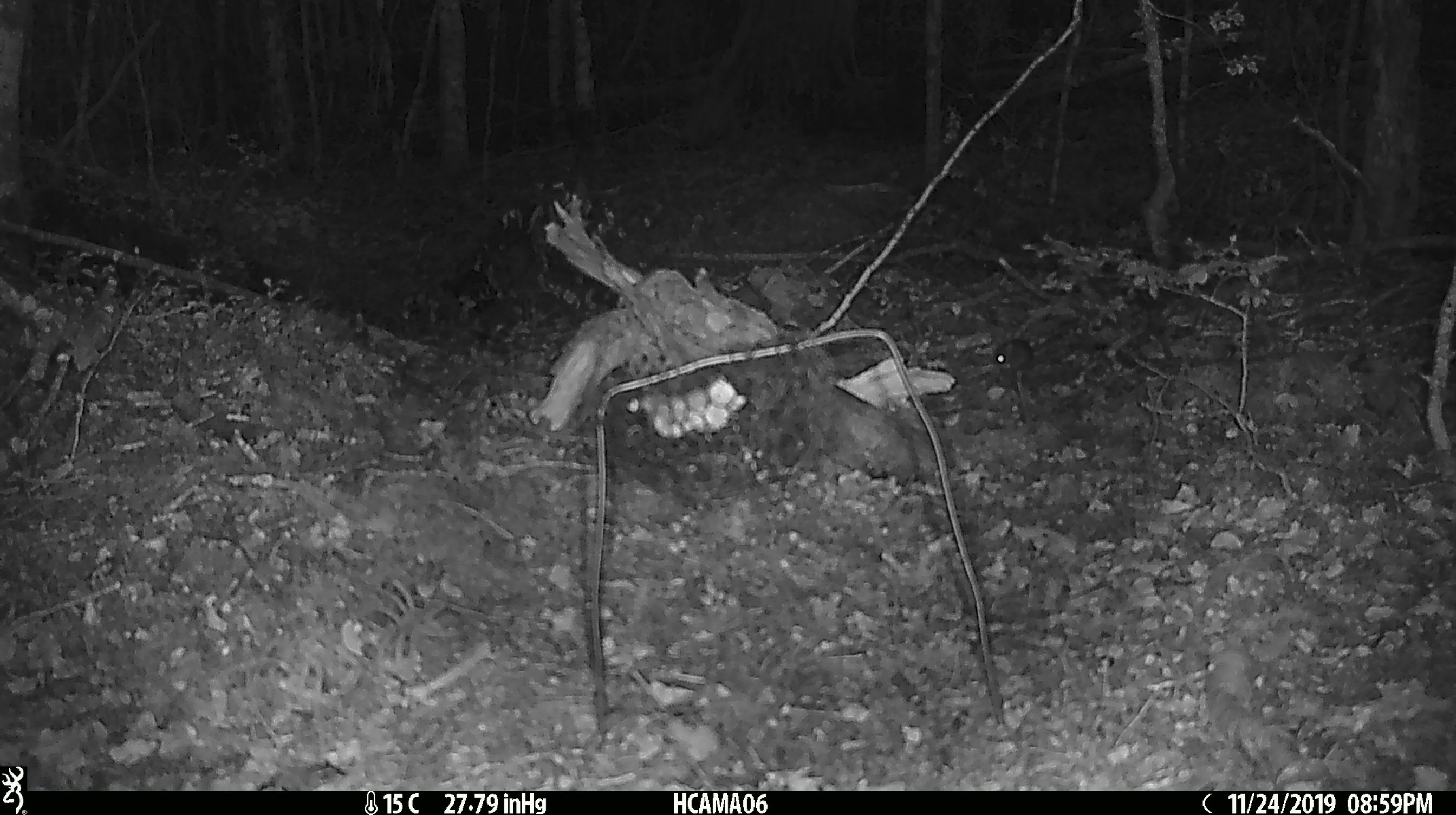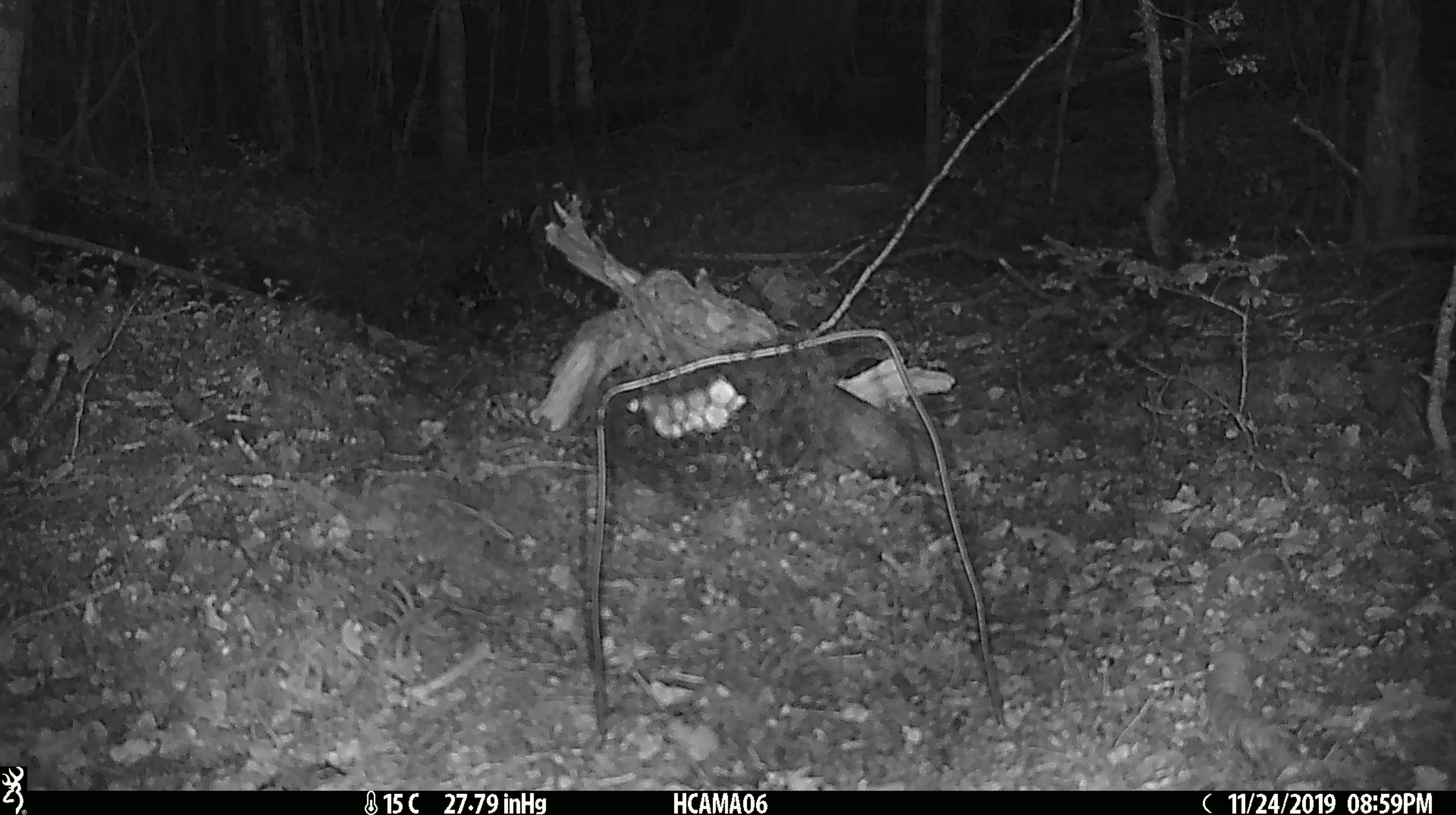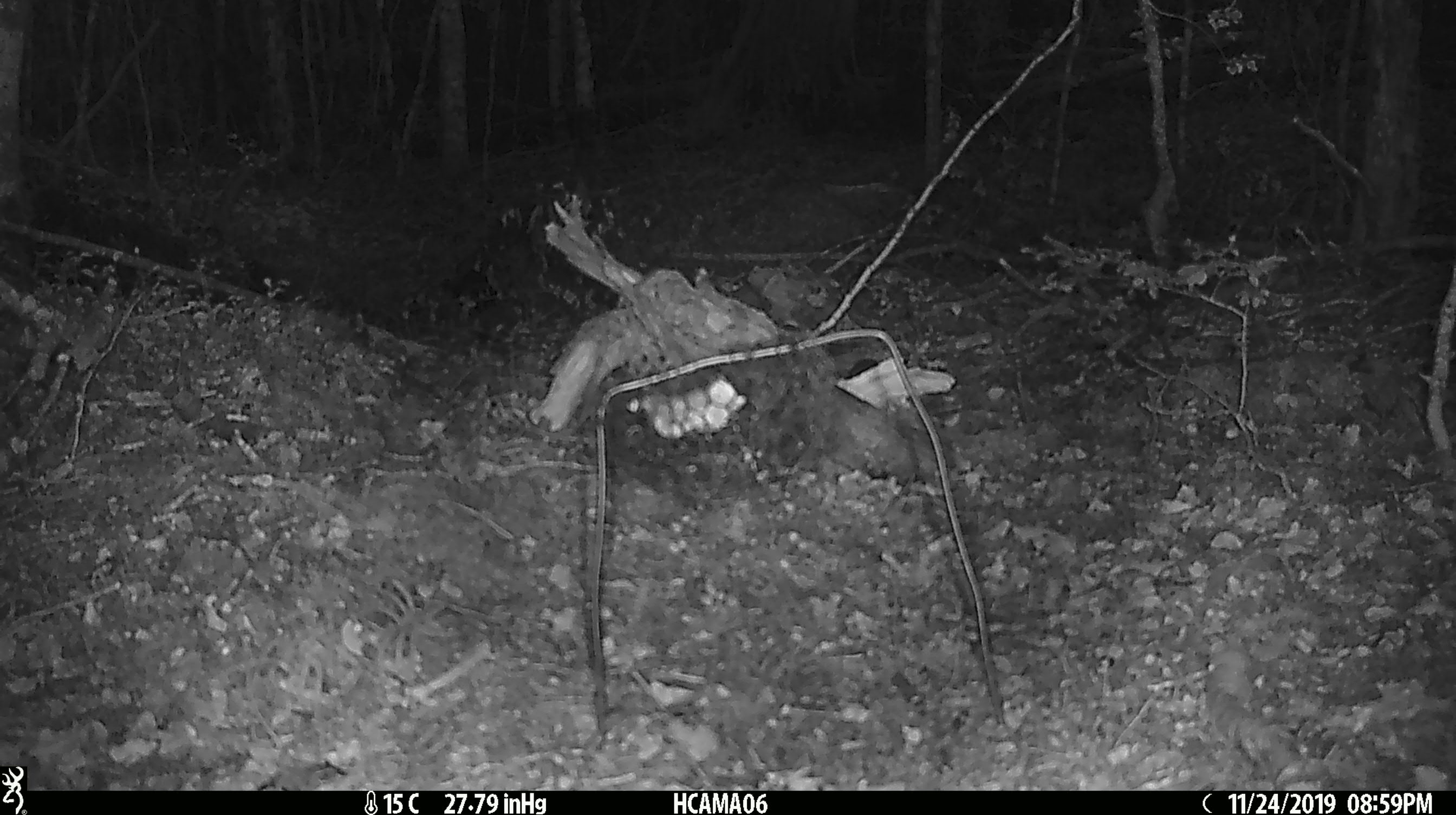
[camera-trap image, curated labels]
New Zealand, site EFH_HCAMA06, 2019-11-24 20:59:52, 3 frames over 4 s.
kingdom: Animalia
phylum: Chordata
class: Mammalia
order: Rodentia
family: Muridae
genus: Mus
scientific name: Mus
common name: mouse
Mouse (Mus).